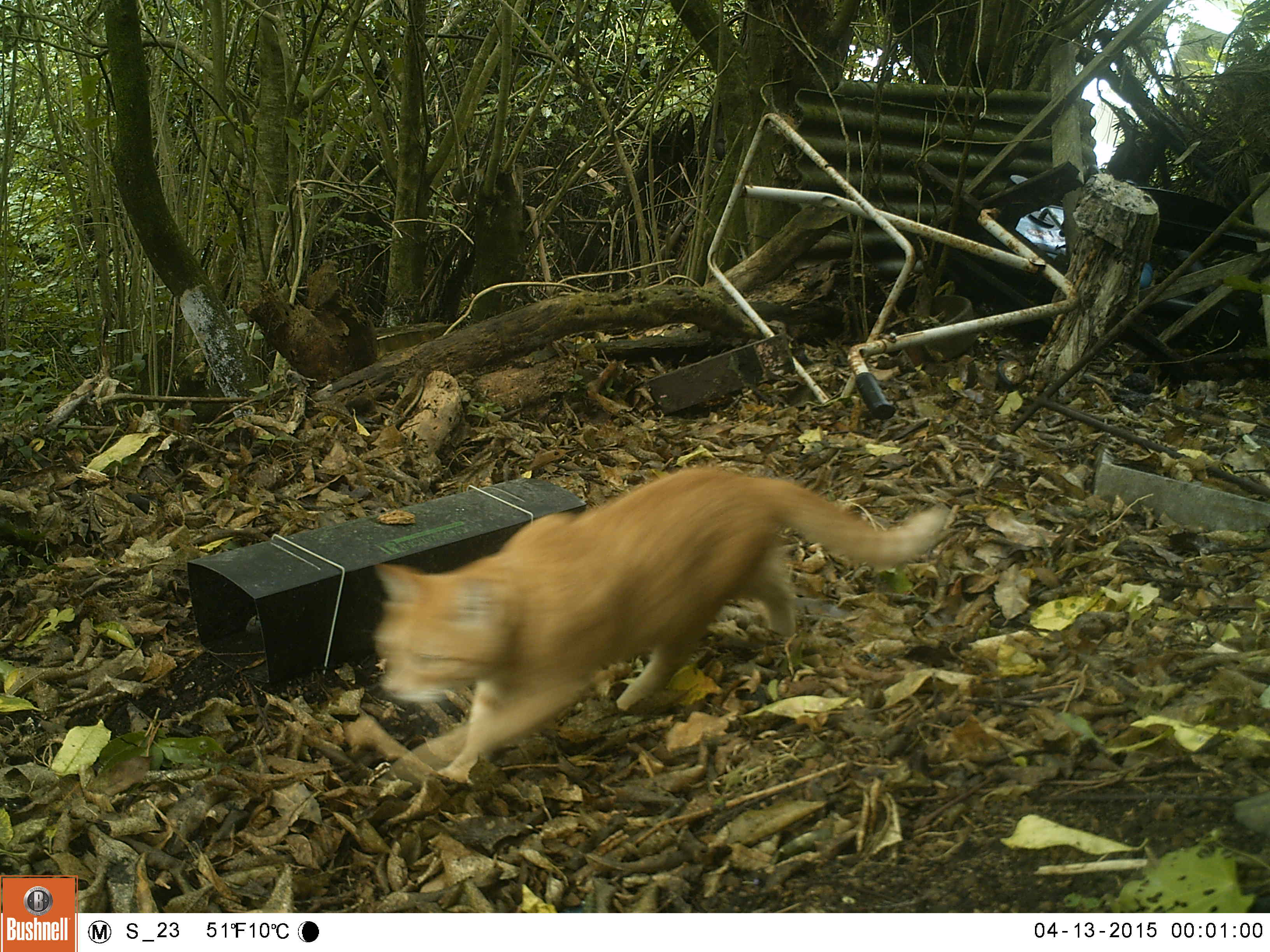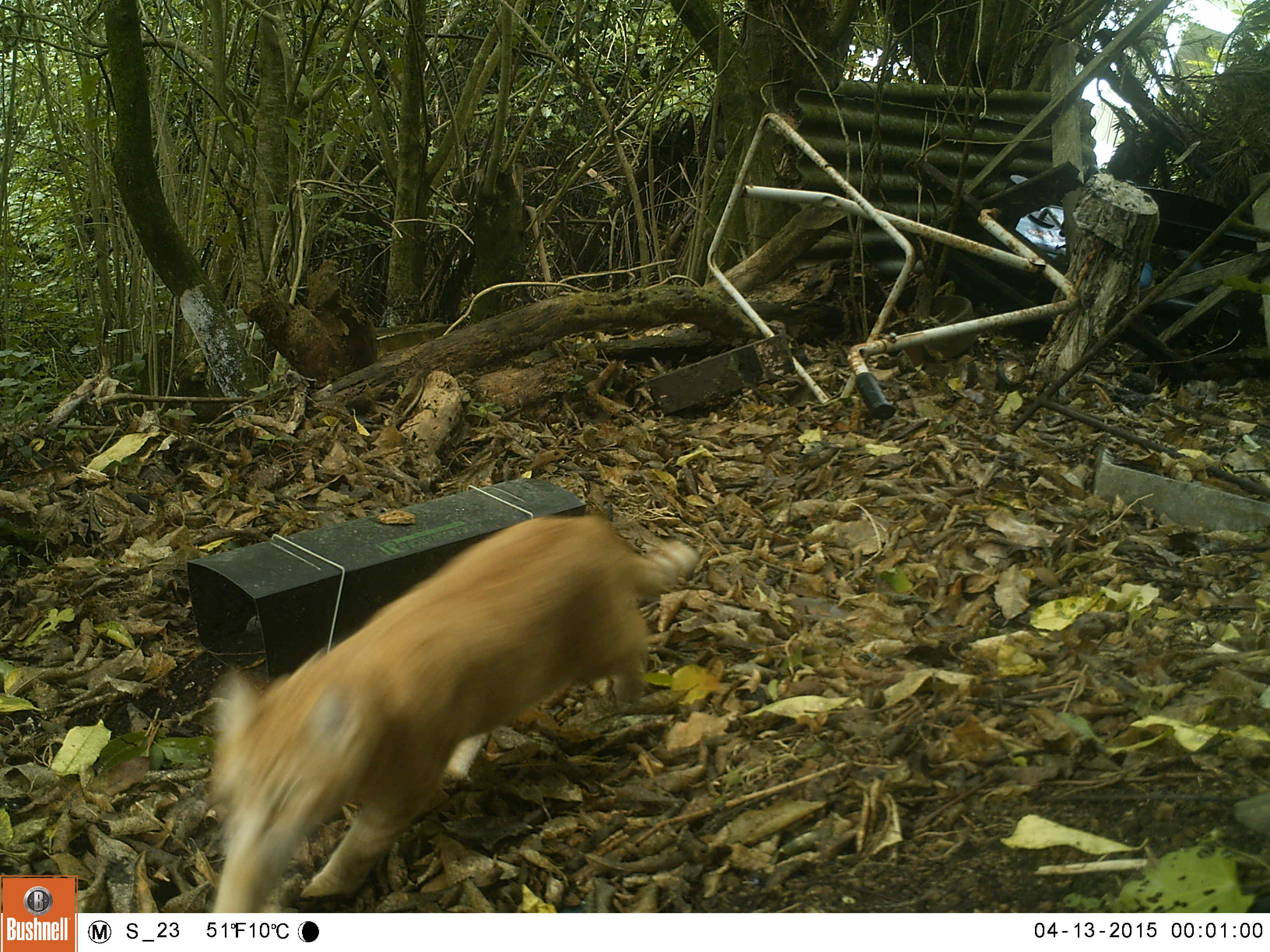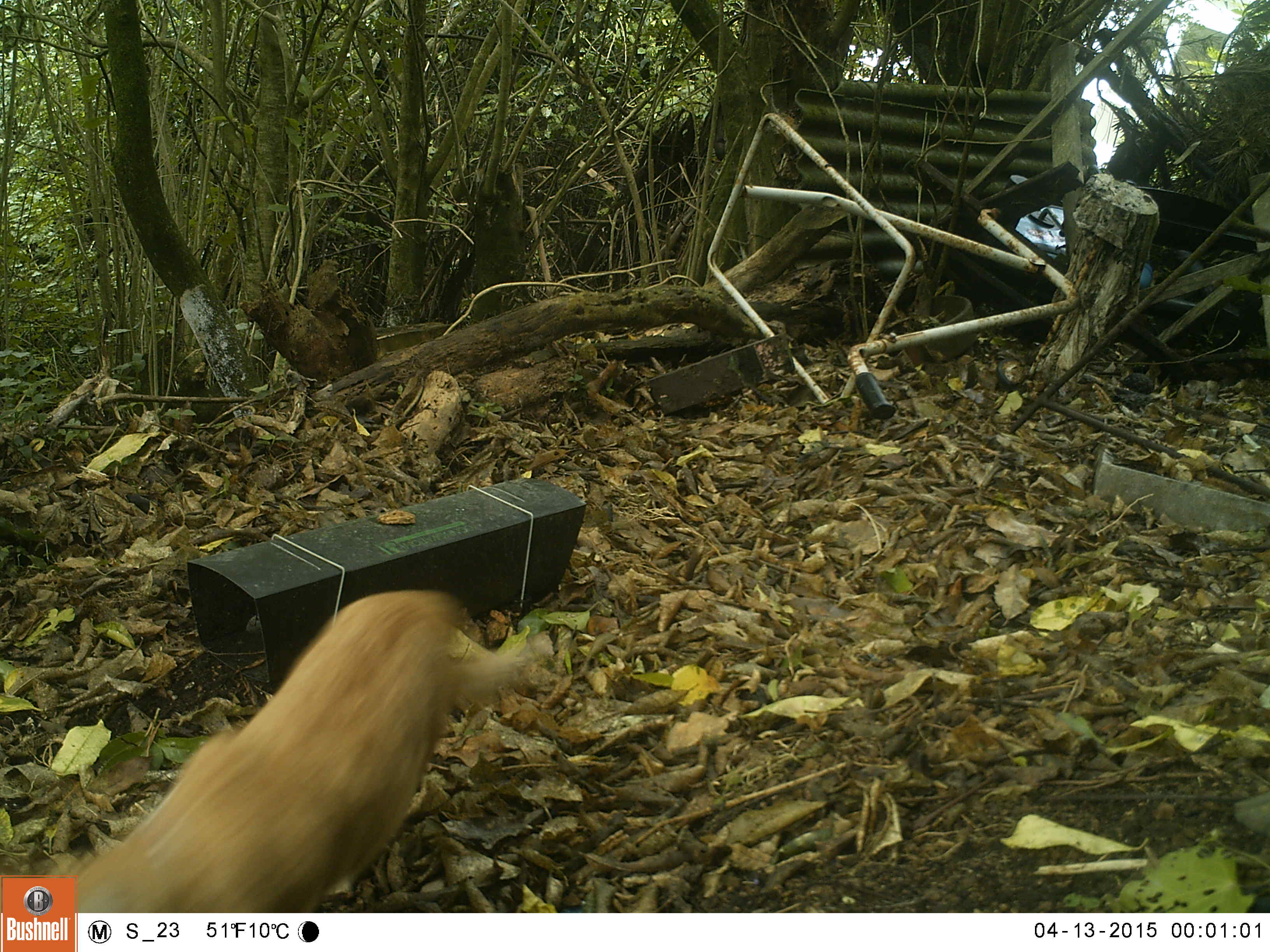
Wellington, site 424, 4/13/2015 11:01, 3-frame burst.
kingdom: Animalia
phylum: Chordata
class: Mammalia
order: Carnivora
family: Felidae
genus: Felis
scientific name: Felis catus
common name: cat